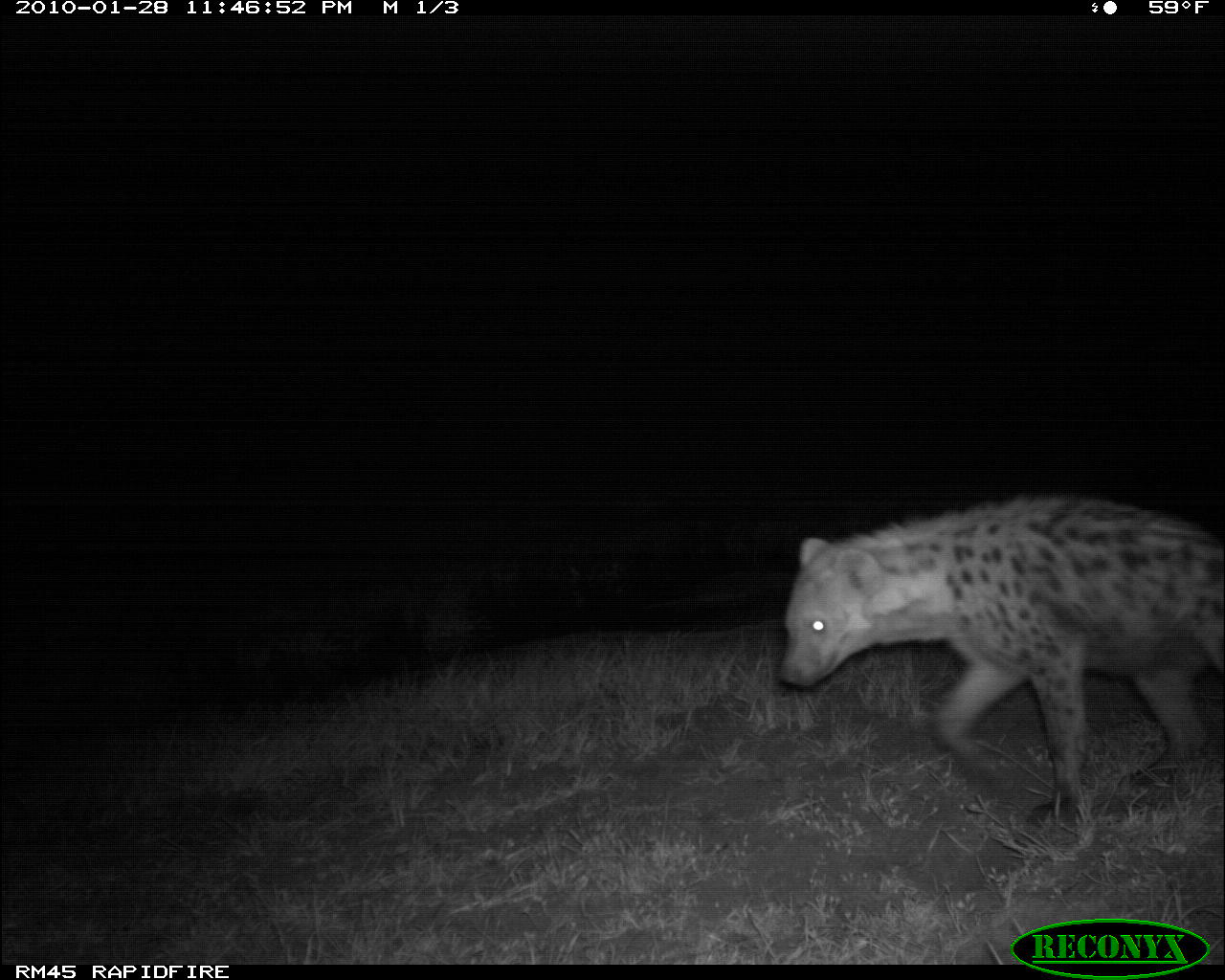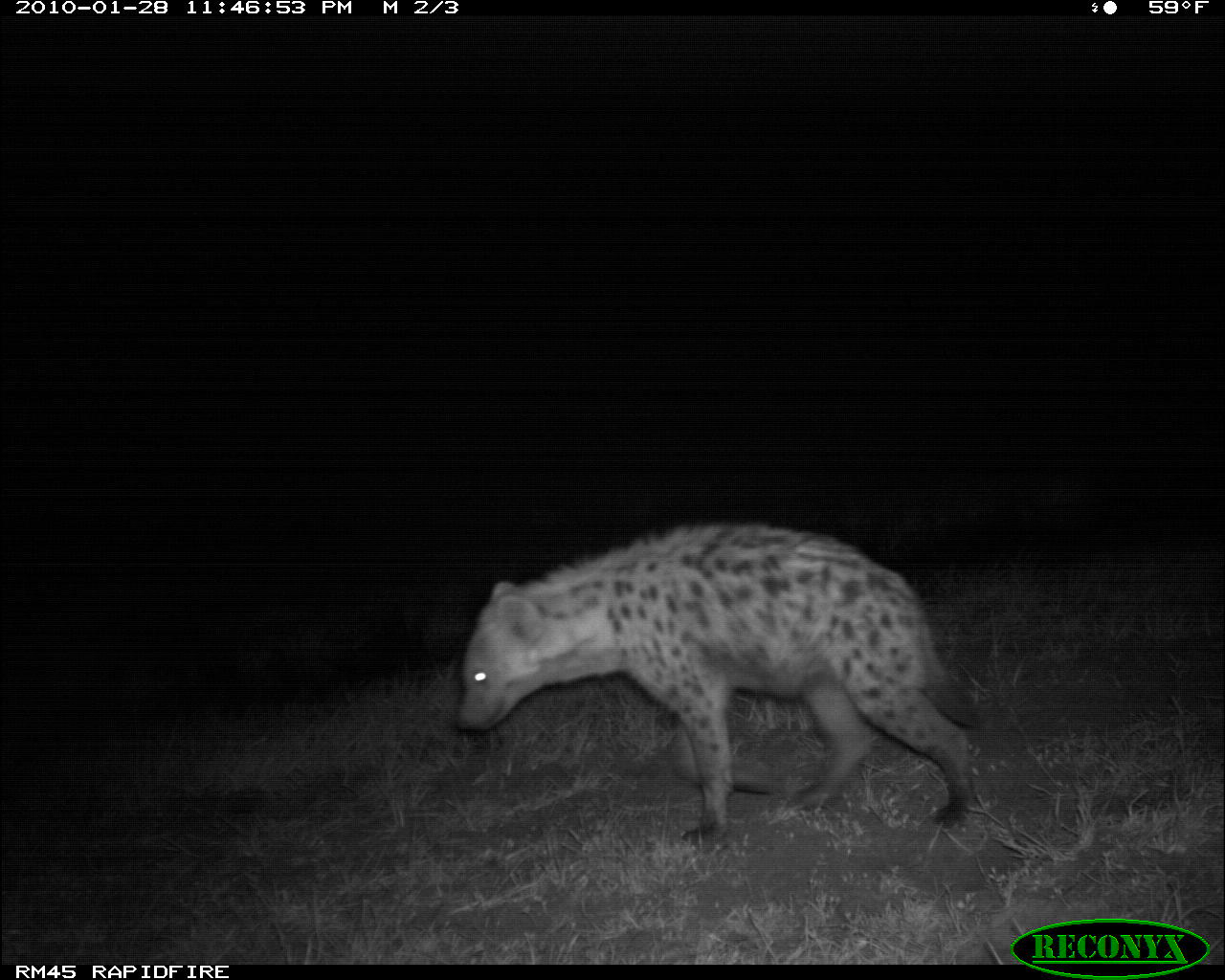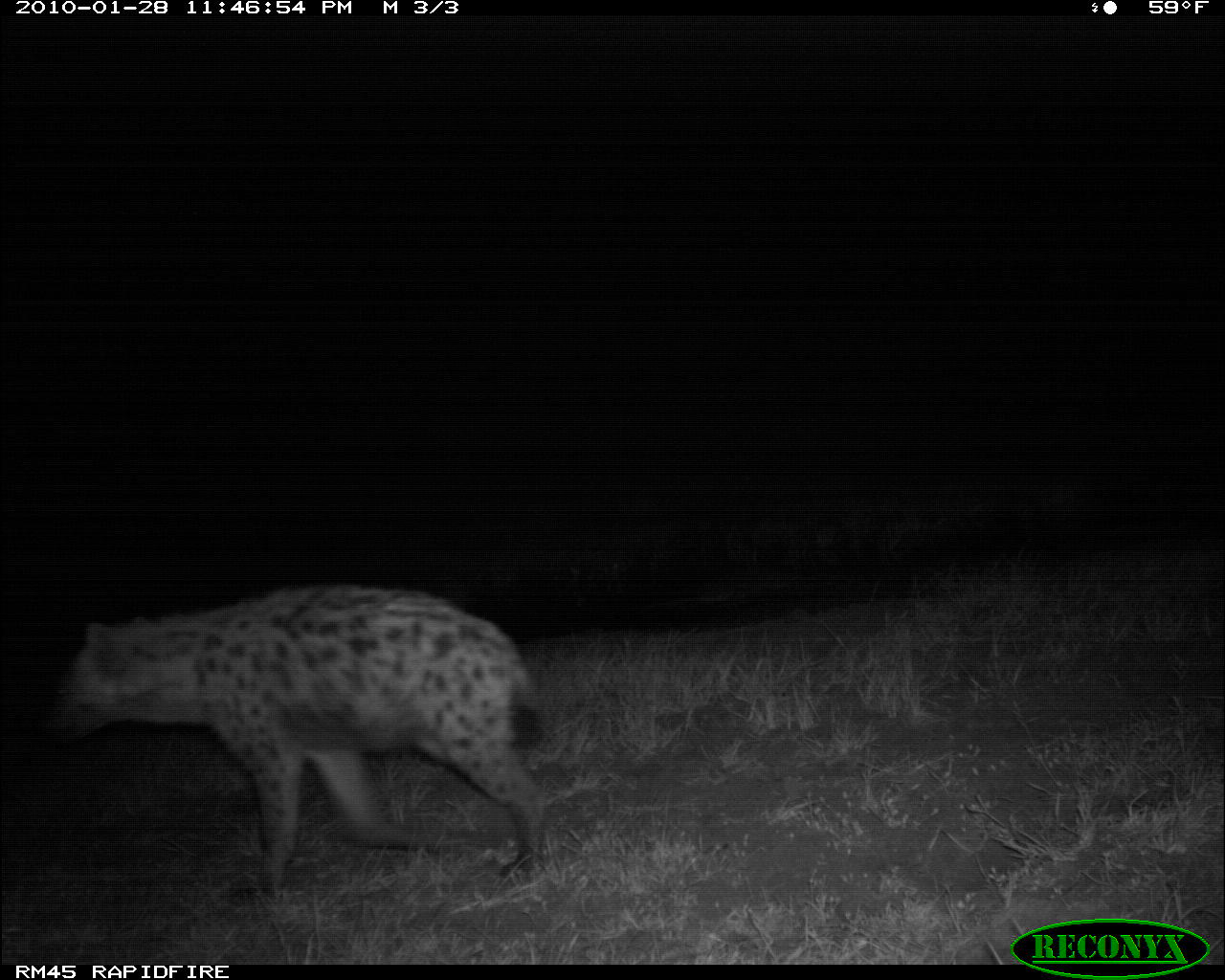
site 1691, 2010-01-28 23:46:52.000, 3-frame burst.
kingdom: Animalia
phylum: Chordata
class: Mammalia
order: Carnivora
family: Hyaenidae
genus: Crocuta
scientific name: Crocuta crocuta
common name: spotted hyena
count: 1